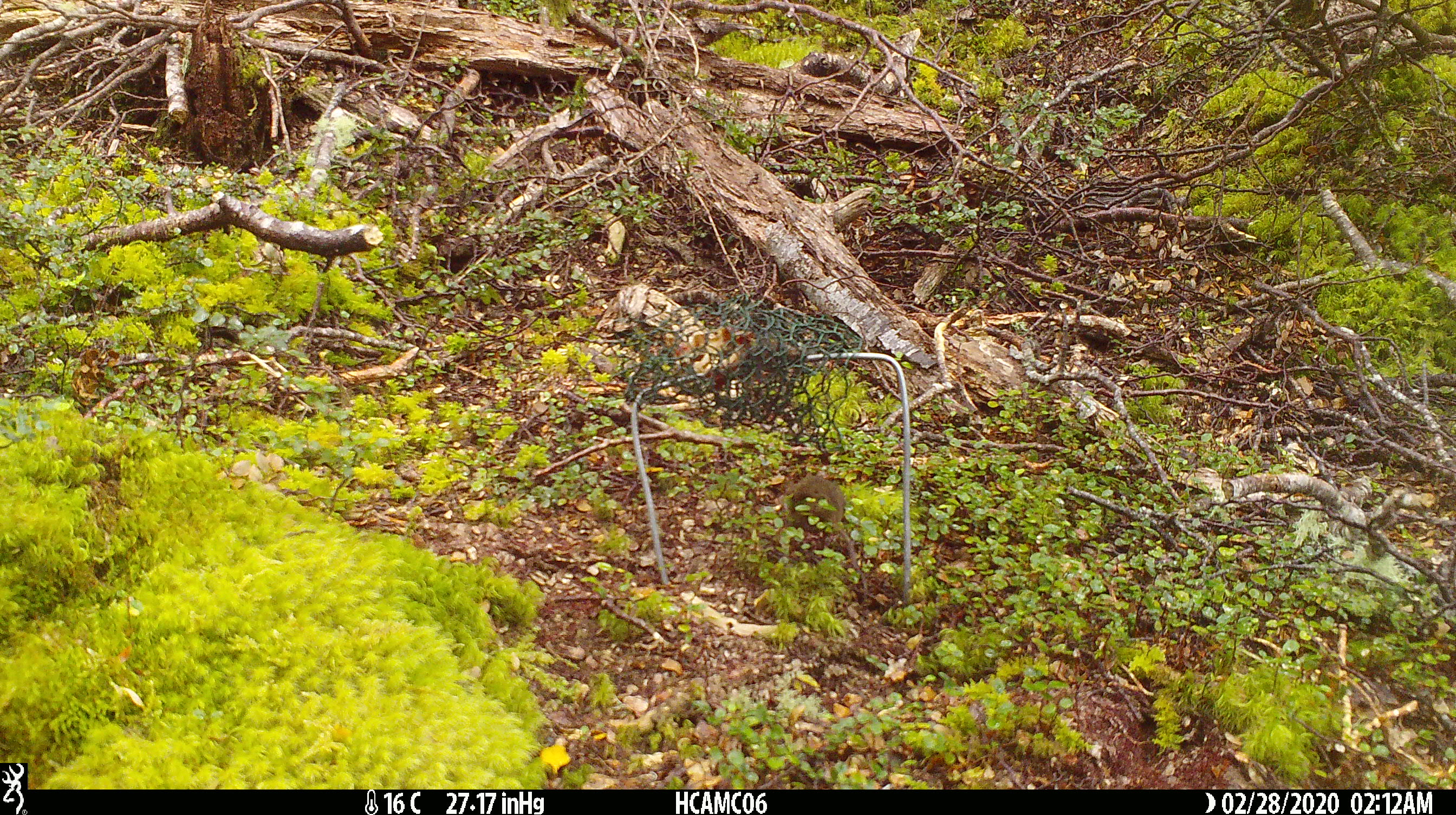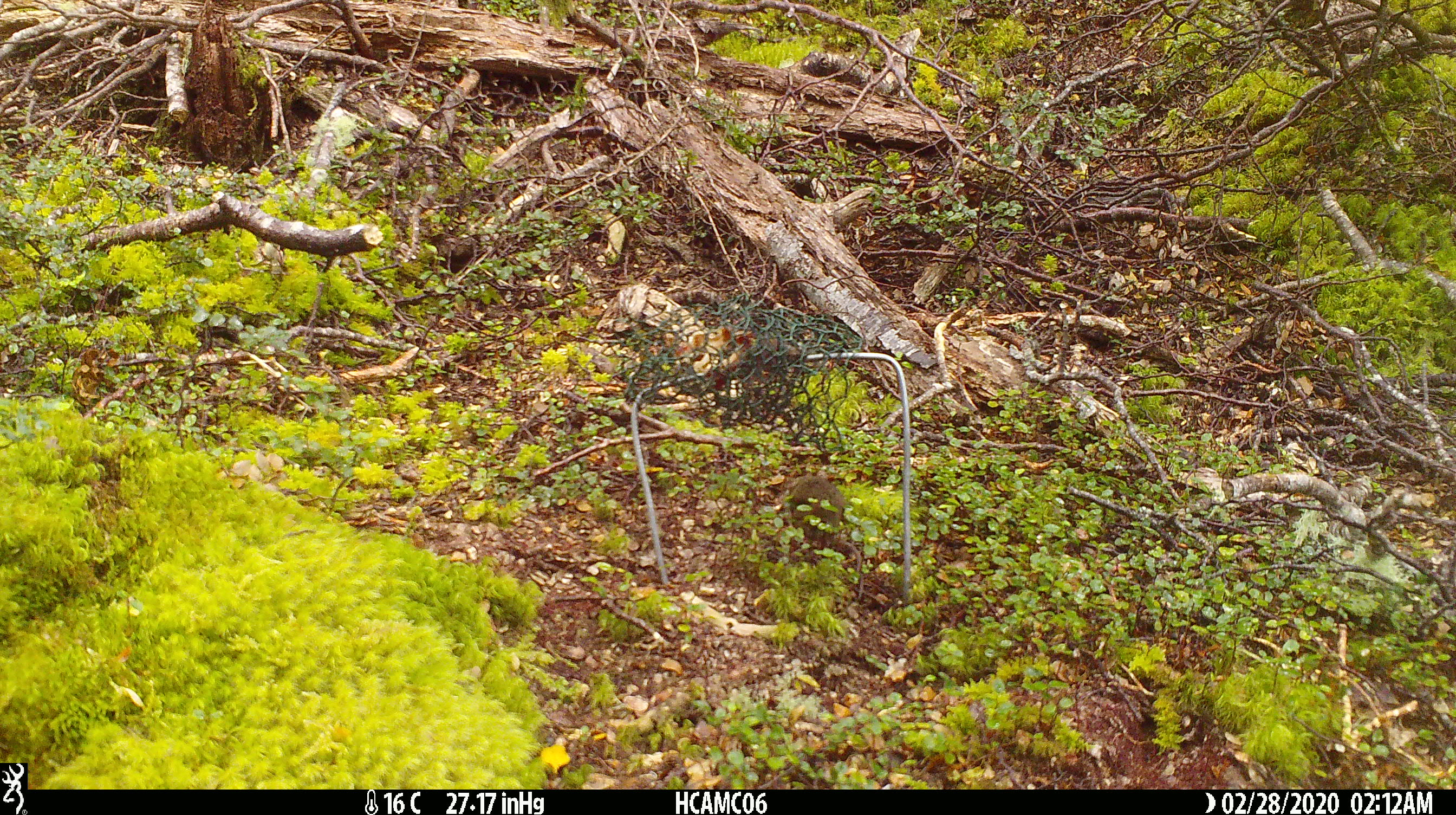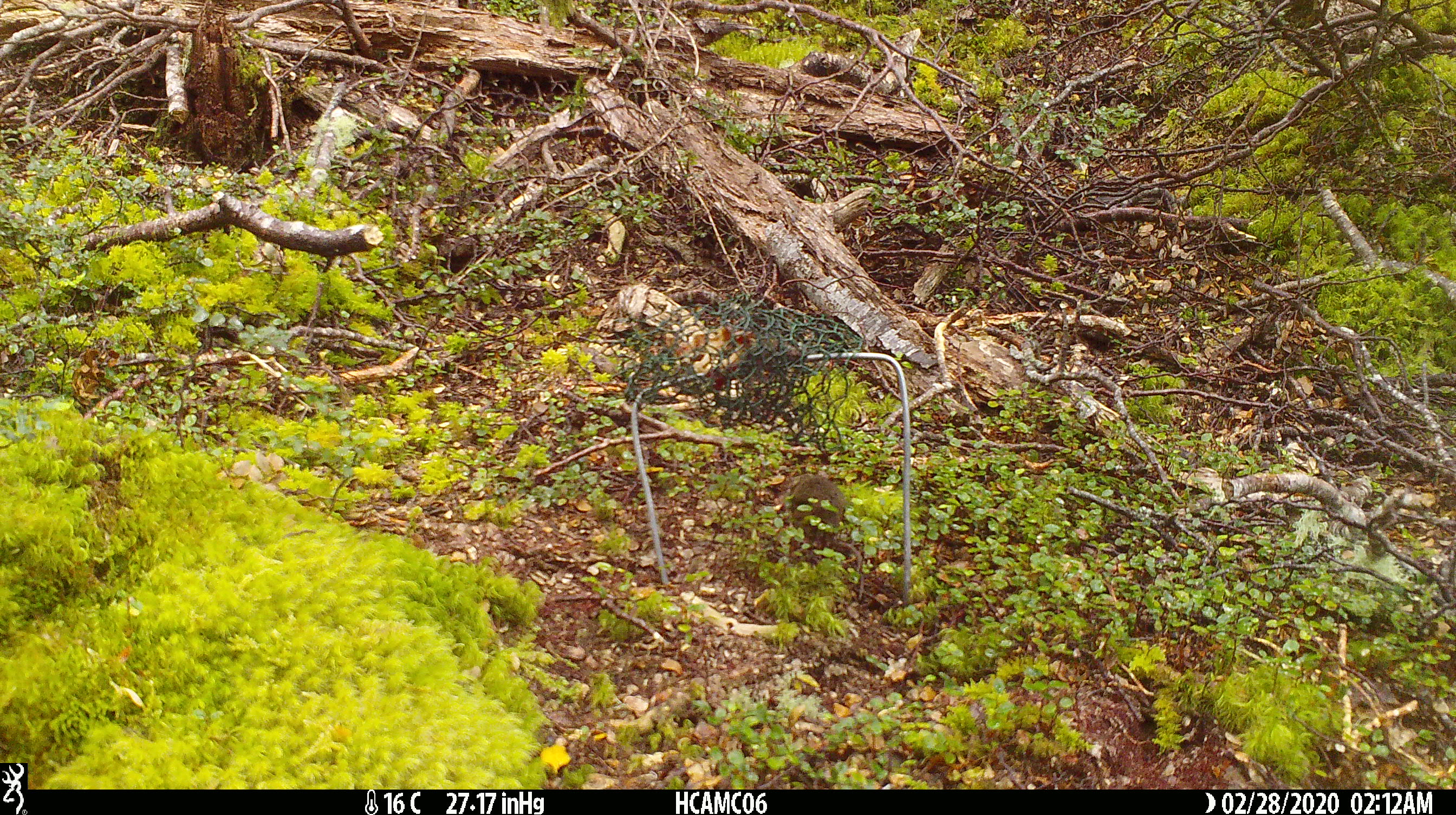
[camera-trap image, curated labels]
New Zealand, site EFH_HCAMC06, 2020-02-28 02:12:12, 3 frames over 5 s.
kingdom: Animalia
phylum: Chordata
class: Mammalia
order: Rodentia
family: Muridae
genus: Mus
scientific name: Mus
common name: mouse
Mouse (Mus).